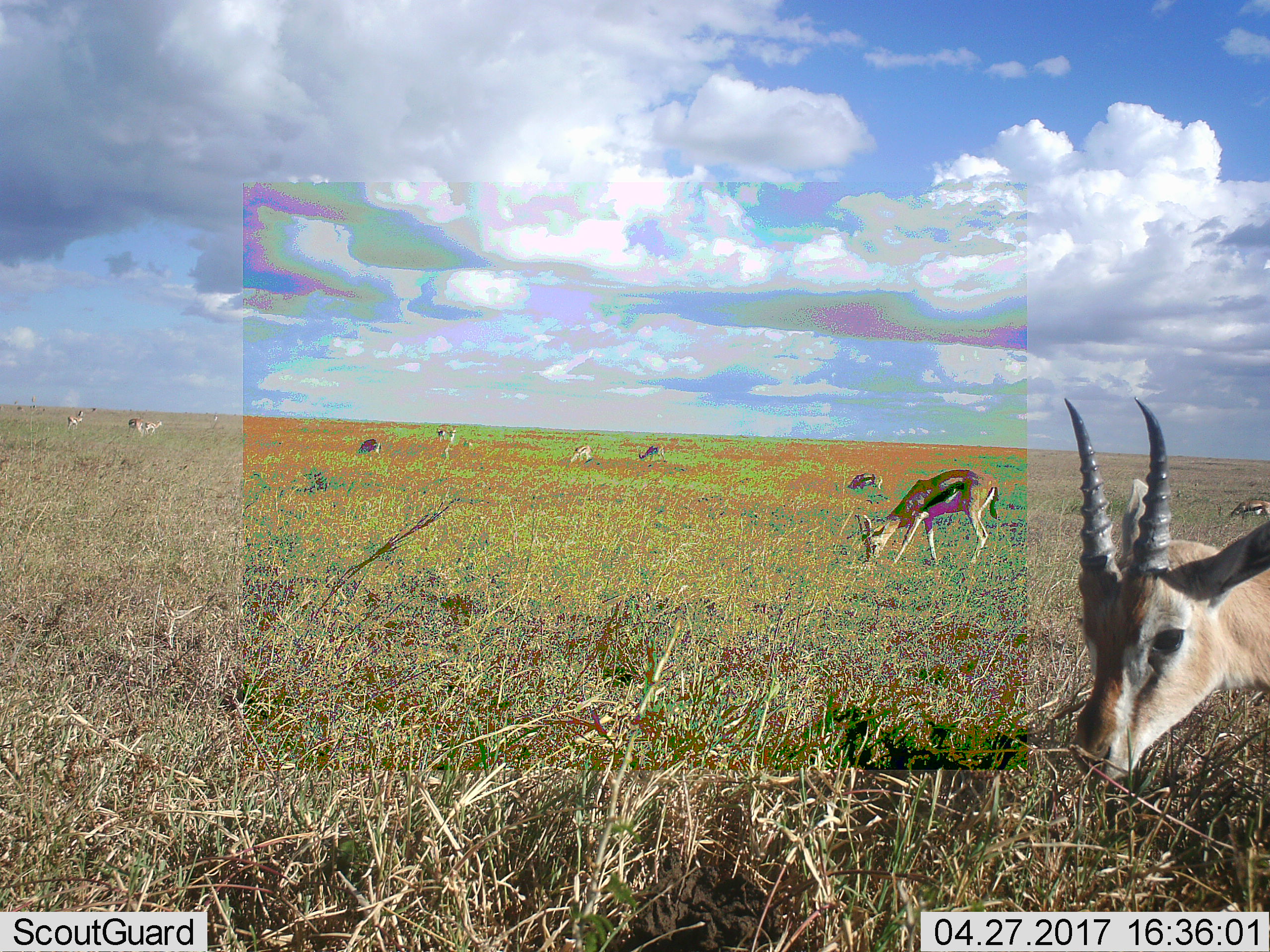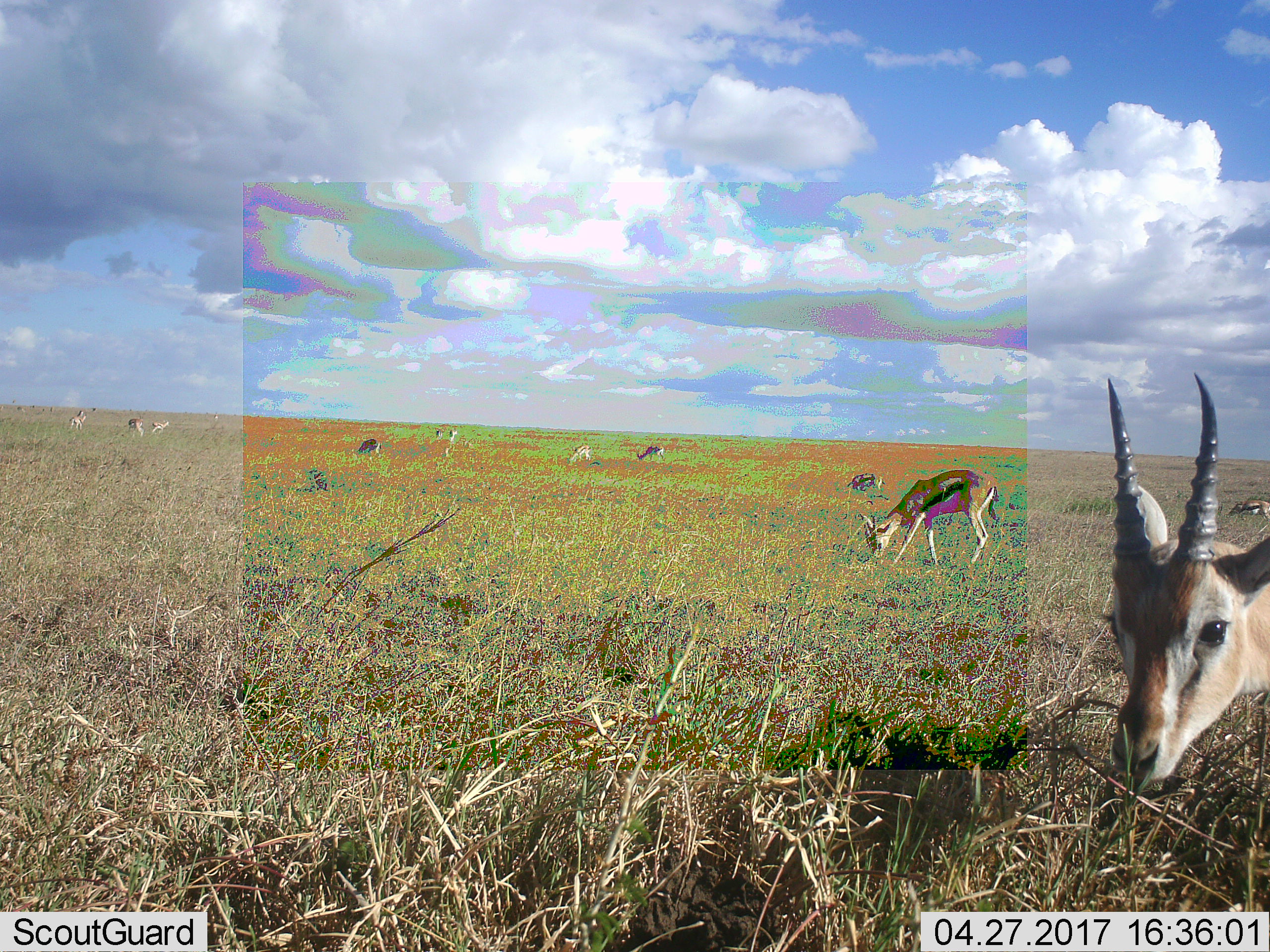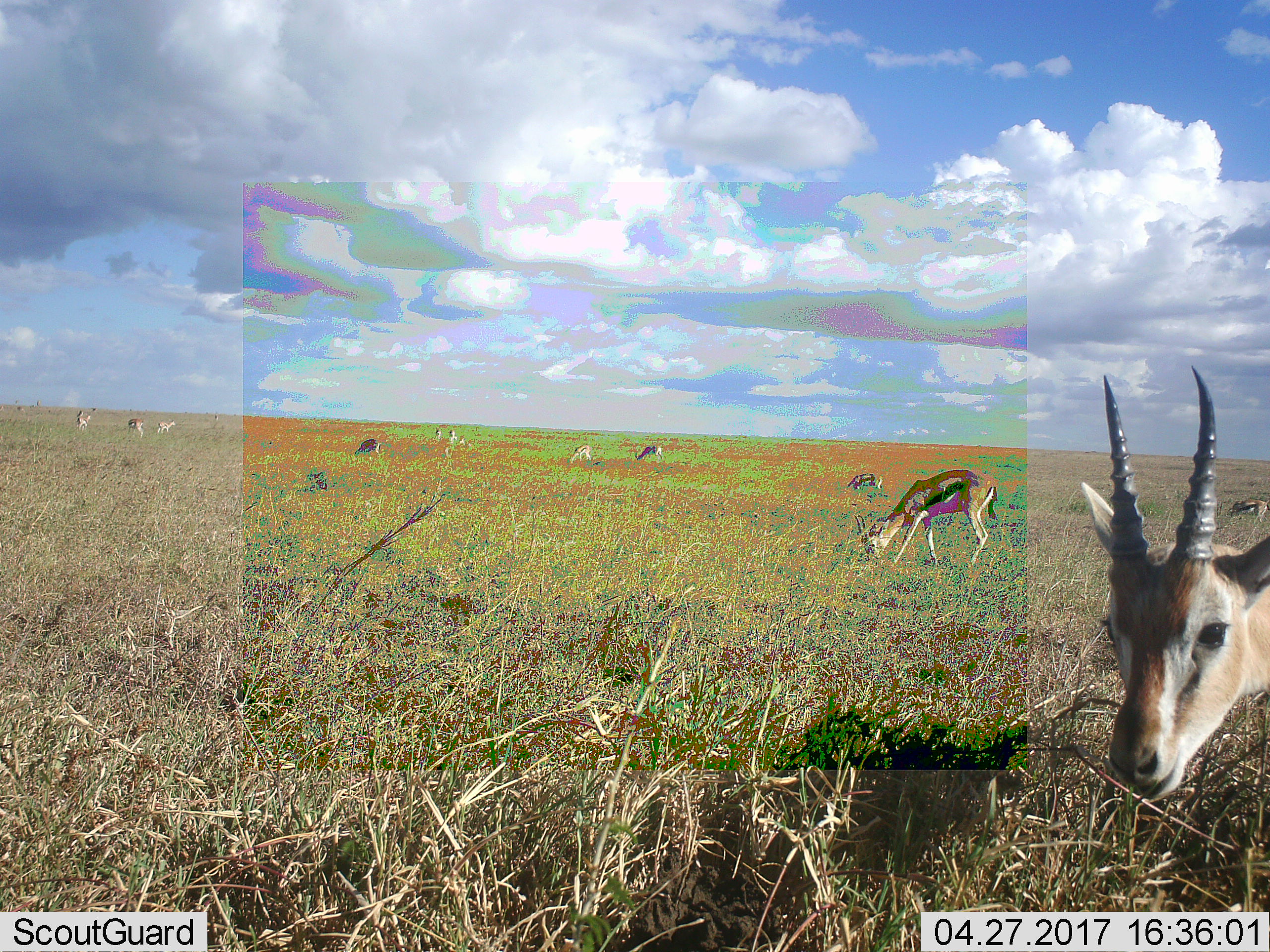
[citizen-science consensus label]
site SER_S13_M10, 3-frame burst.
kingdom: Animalia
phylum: Chordata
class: Mammalia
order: Artiodactyla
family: Bovidae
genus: Eudorcas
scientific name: Eudorcas thomsonii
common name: thomson's gazelle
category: gazellethomsons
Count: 11-50.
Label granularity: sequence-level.